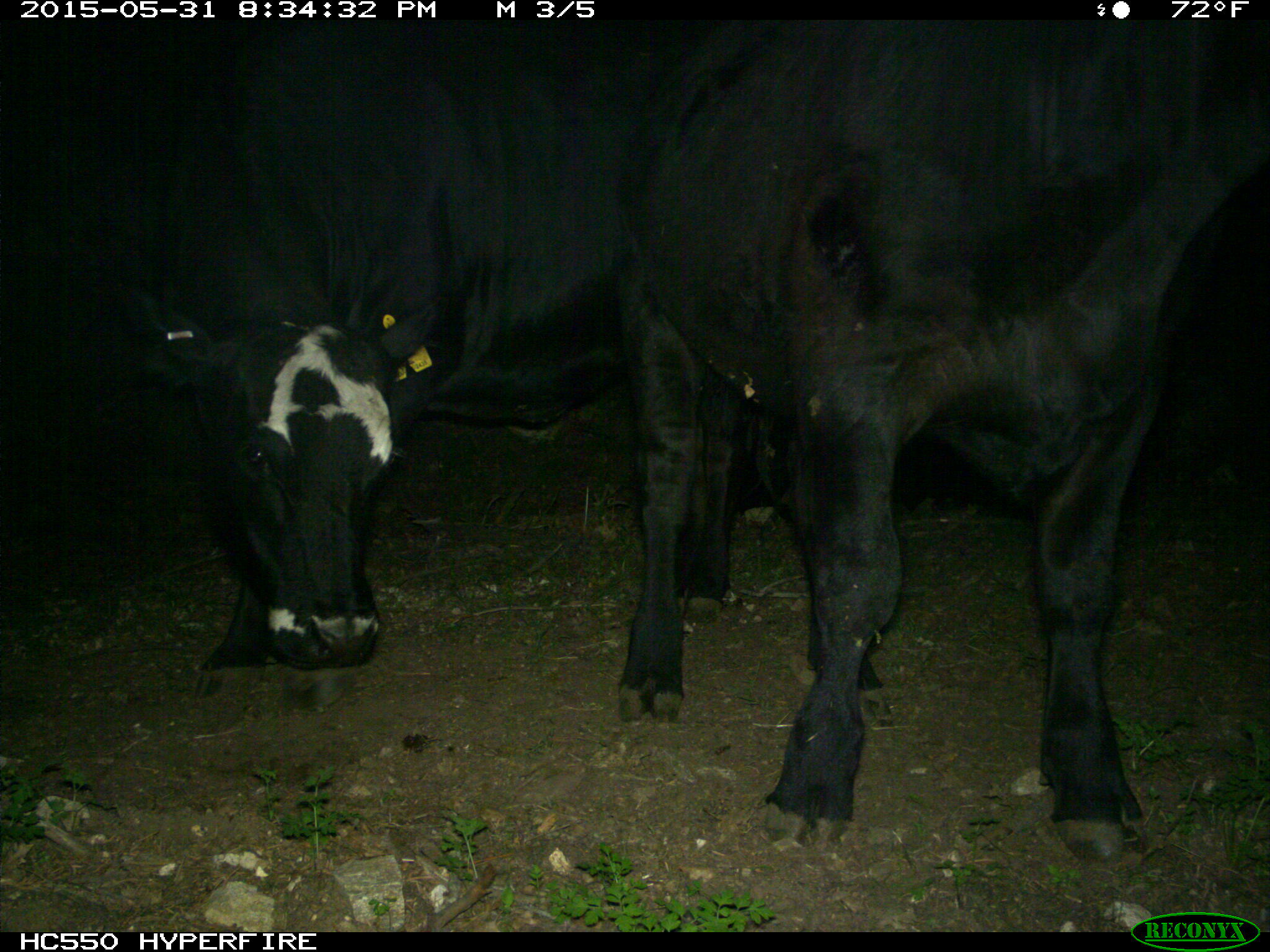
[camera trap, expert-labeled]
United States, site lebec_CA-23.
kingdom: Animalia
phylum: Chordata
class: Mammalia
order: Artiodactyla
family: Bovidae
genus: Bos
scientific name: Bos taurus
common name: domestic cow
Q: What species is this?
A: Bos taurus (domestic cow).